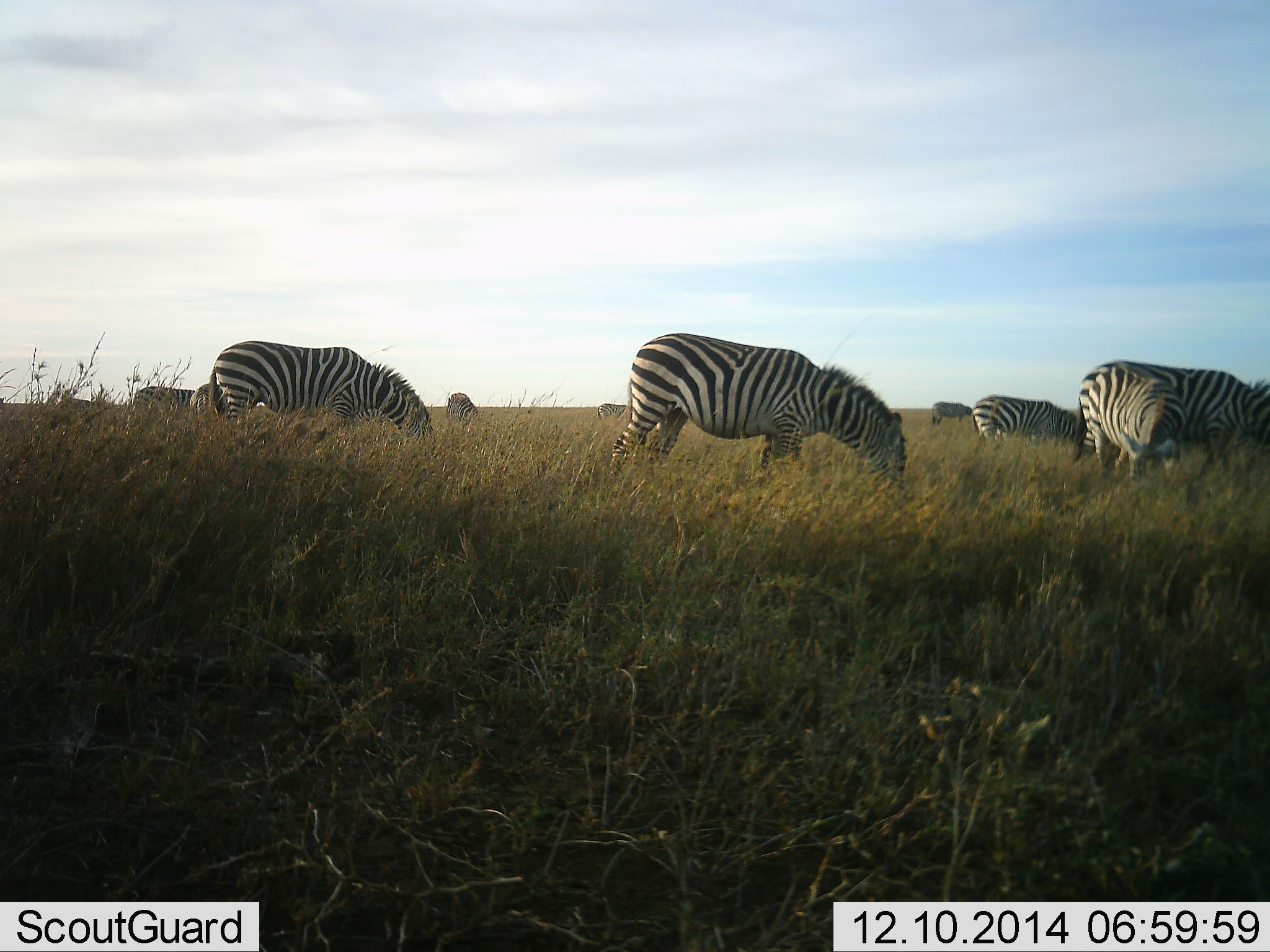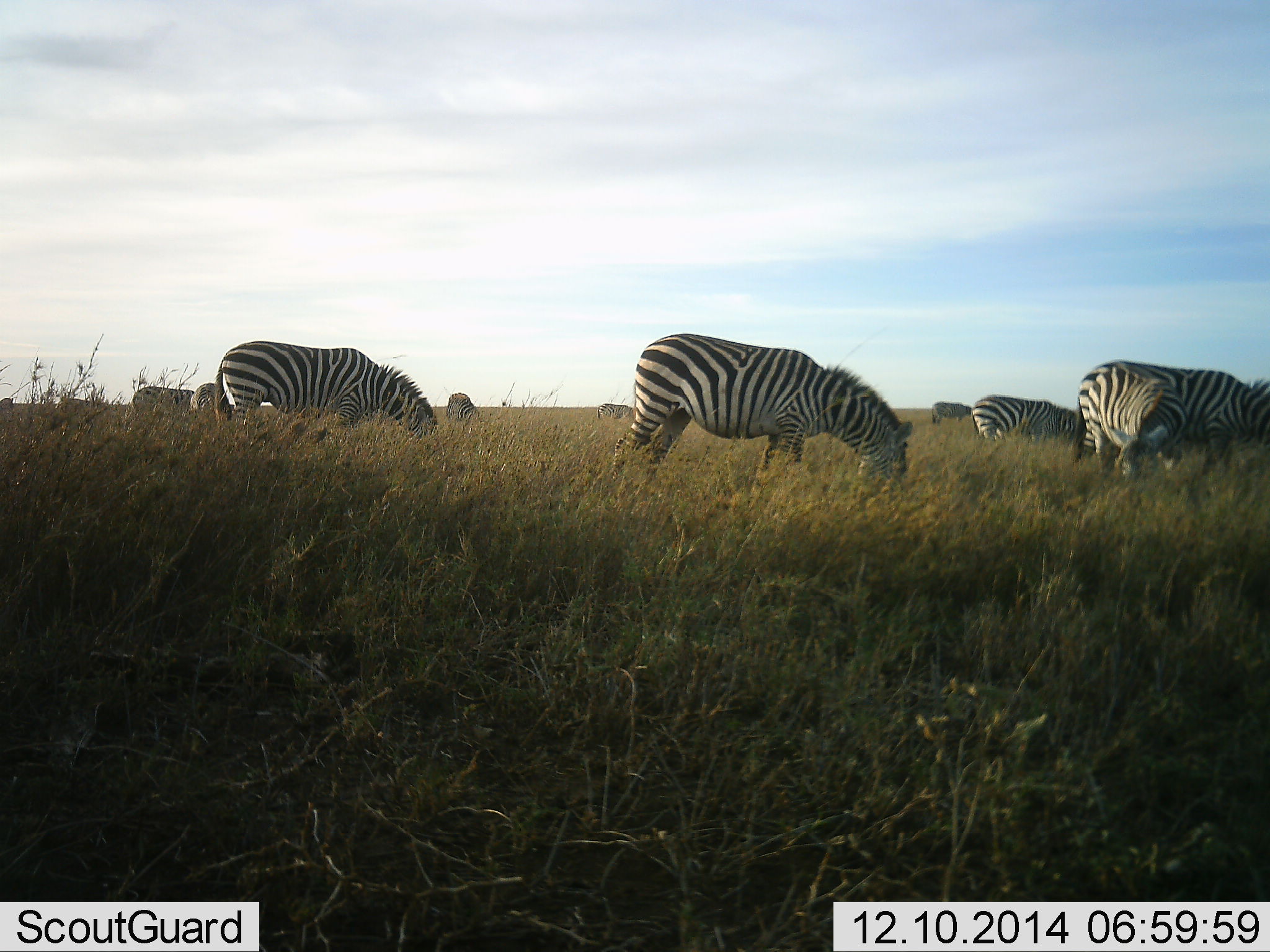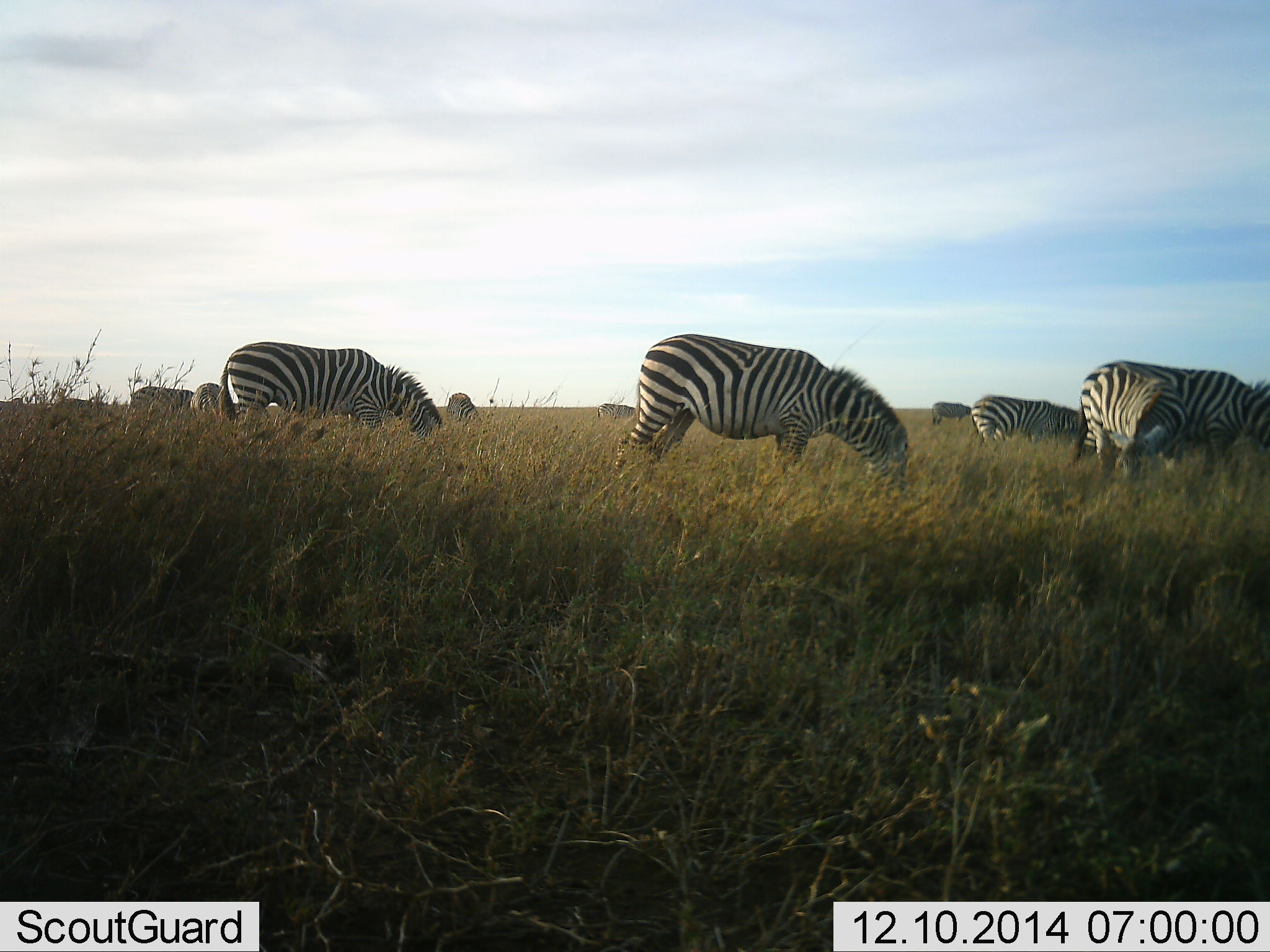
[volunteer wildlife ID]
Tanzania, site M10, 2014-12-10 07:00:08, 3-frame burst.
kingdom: Animalia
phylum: Chordata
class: Mammalia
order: Perissodactyla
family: Equidae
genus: Equus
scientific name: Equus quagga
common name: plains zebra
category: zebra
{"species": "zebra (plains zebra) (Equus quagga)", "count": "10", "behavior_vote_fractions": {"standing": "30%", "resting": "10%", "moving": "20%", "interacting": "0%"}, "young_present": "10%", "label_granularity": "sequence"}